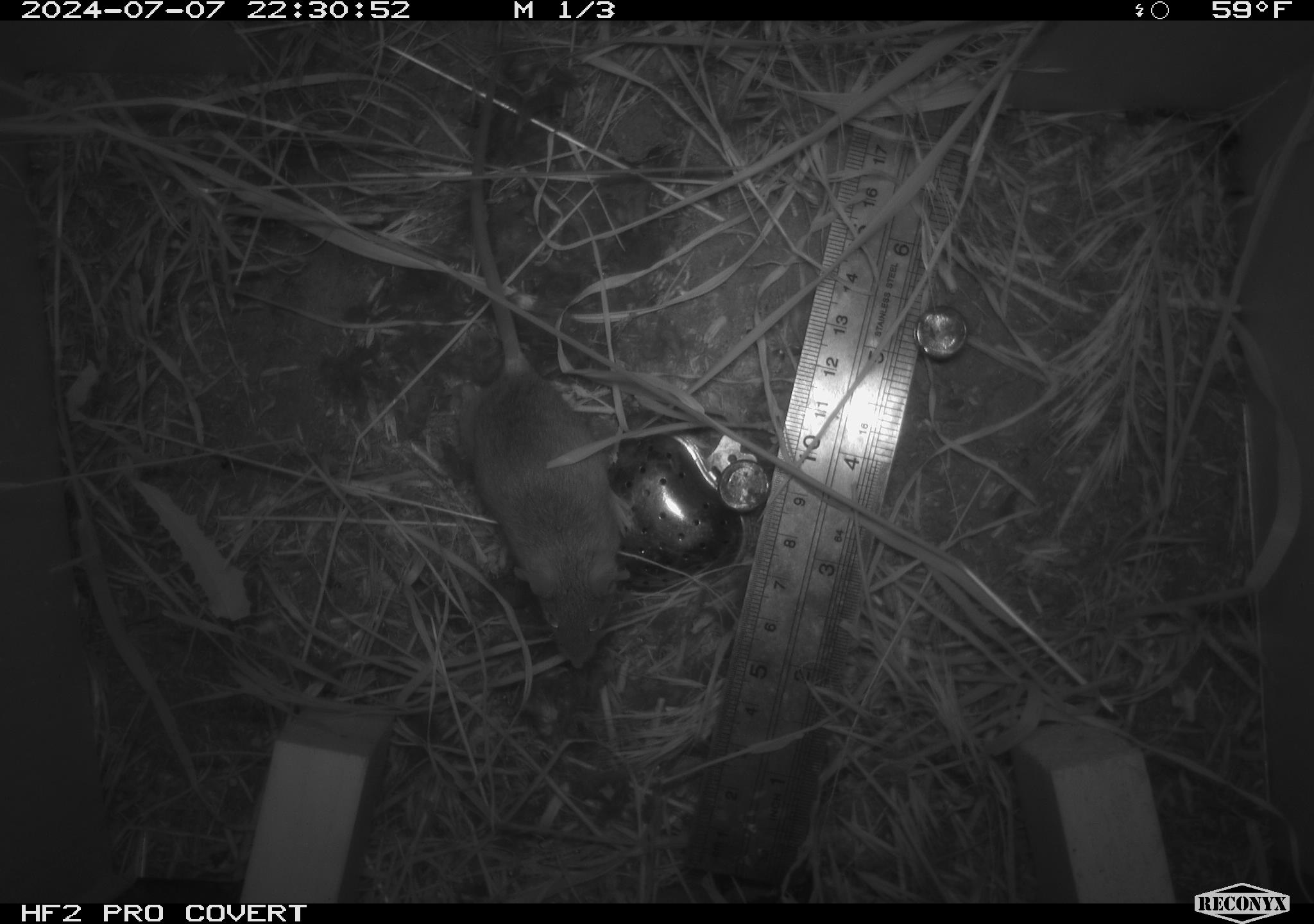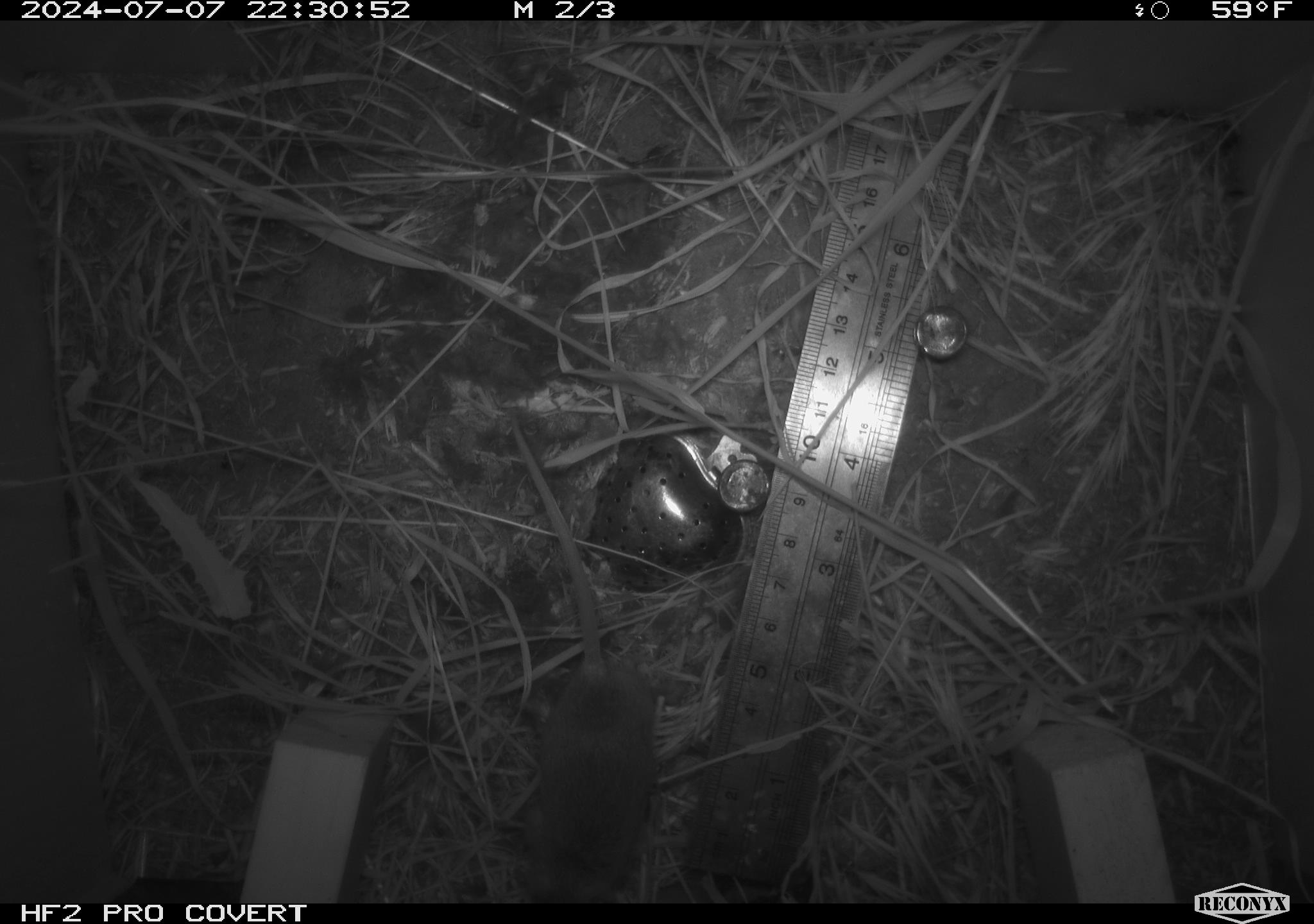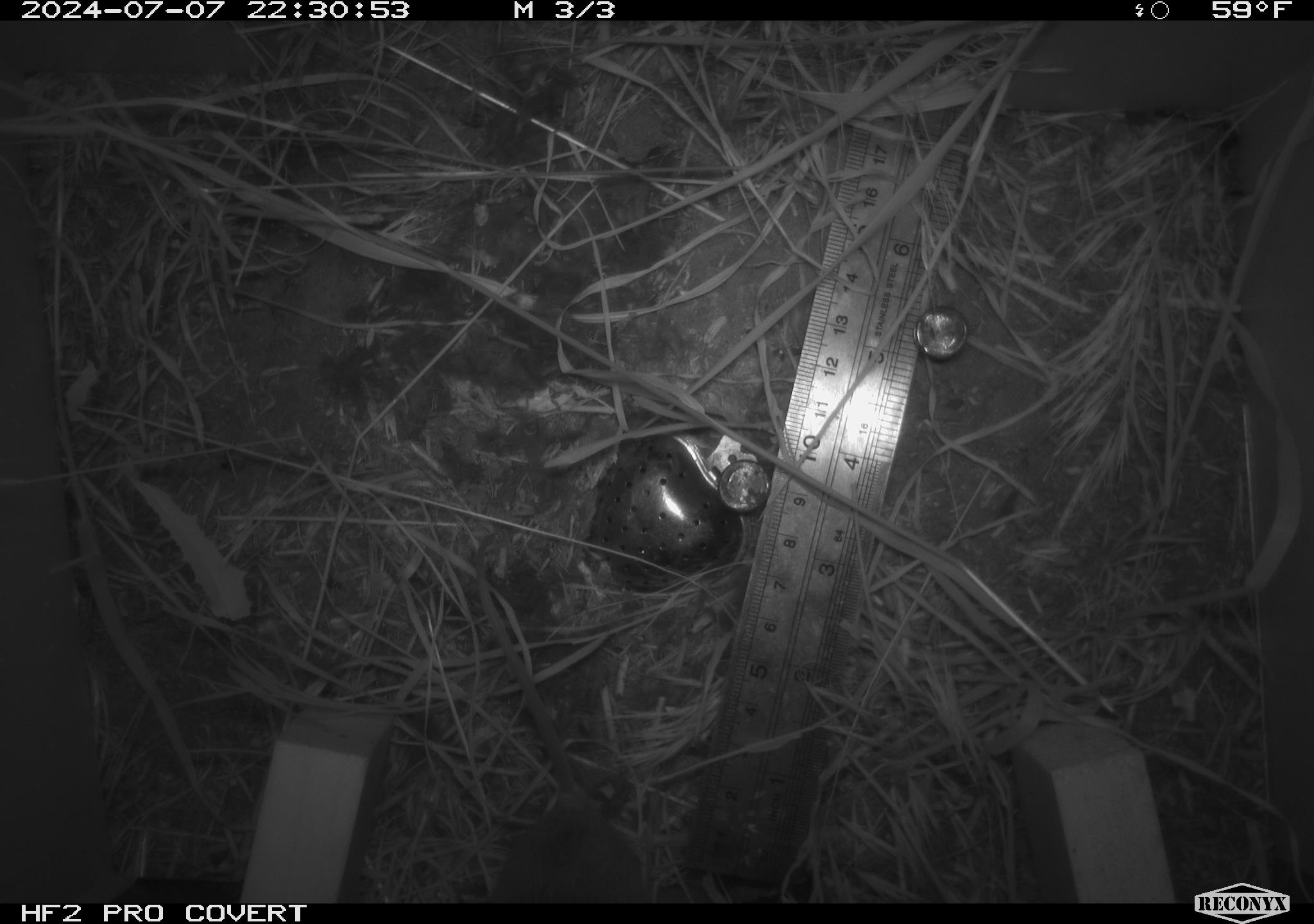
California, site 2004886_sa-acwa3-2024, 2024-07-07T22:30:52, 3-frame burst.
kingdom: Animalia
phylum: Chordata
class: Mammalia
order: Rodentia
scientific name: Rodentia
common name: mouse species